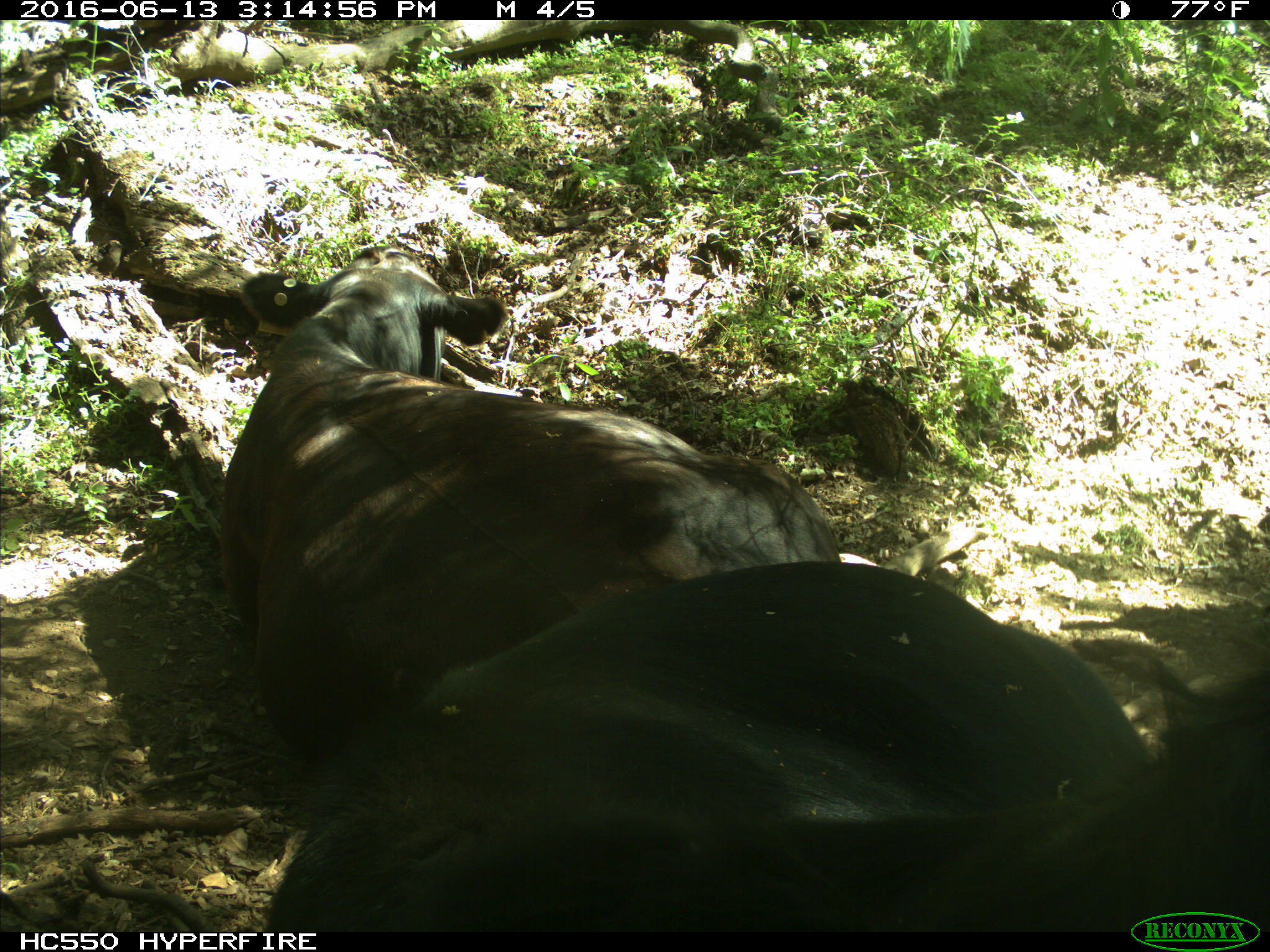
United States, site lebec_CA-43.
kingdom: Animalia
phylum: Chordata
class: Mammalia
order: Artiodactyla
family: Bovidae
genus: Bos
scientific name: Bos taurus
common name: domestic cow